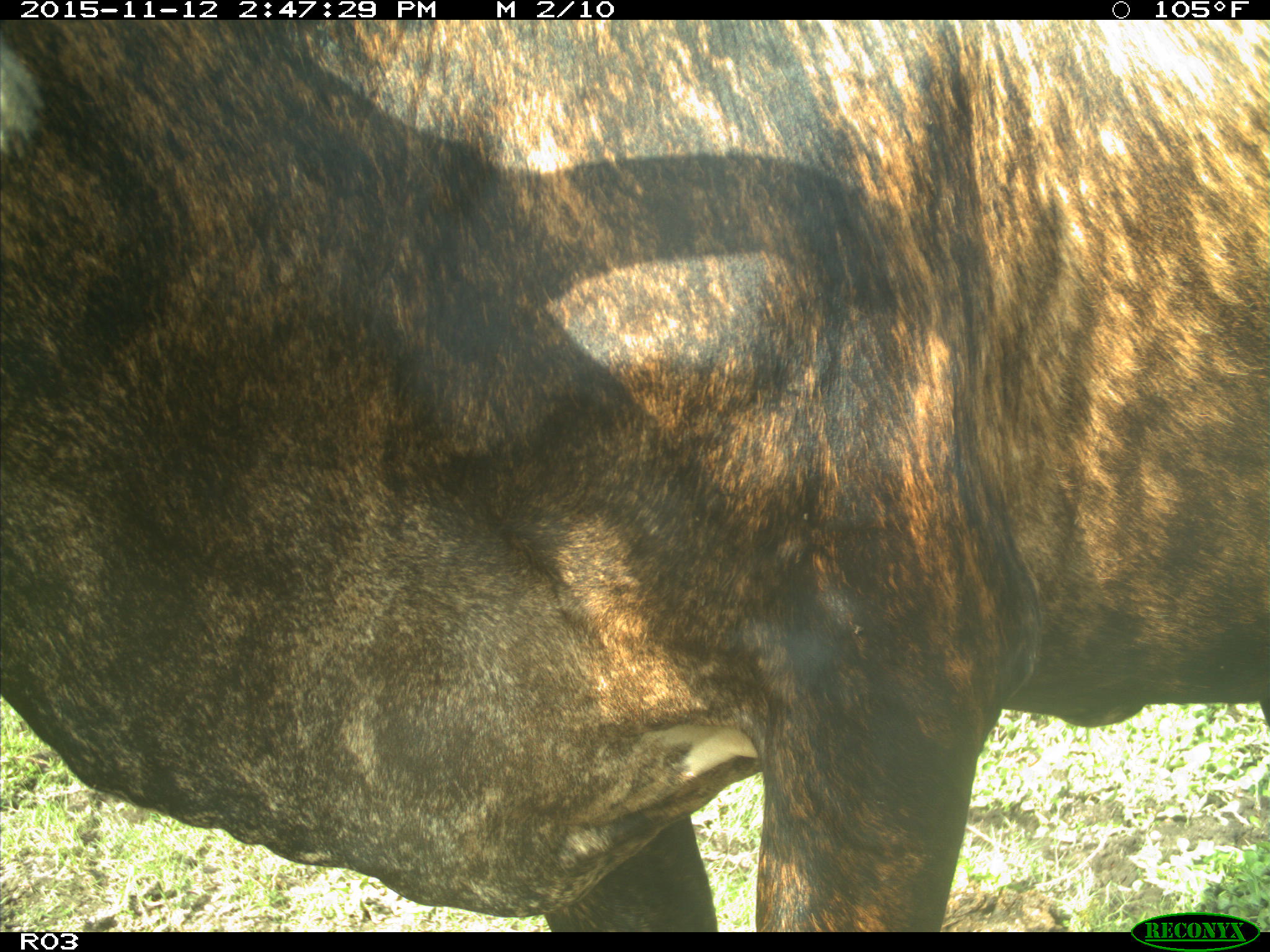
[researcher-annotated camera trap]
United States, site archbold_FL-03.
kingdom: Animalia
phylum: Chordata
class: Mammalia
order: Artiodactyla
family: Bovidae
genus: Bos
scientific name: Bos taurus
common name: domestic cow